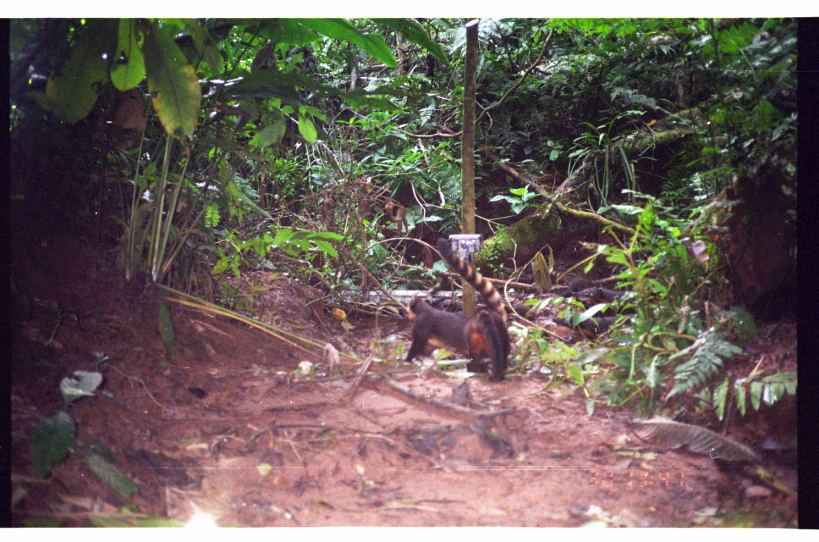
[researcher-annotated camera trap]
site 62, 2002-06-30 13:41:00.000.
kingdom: Animalia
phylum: Chordata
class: Mammalia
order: Carnivora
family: Procyonidae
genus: Nasua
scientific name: Nasua nasua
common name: south american coati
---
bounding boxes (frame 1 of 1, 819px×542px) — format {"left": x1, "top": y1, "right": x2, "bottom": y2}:
nasua nasua: {"left": 404, "top": 238, "right": 507, "bottom": 363}; {"left": 463, "top": 309, "right": 510, "bottom": 381}